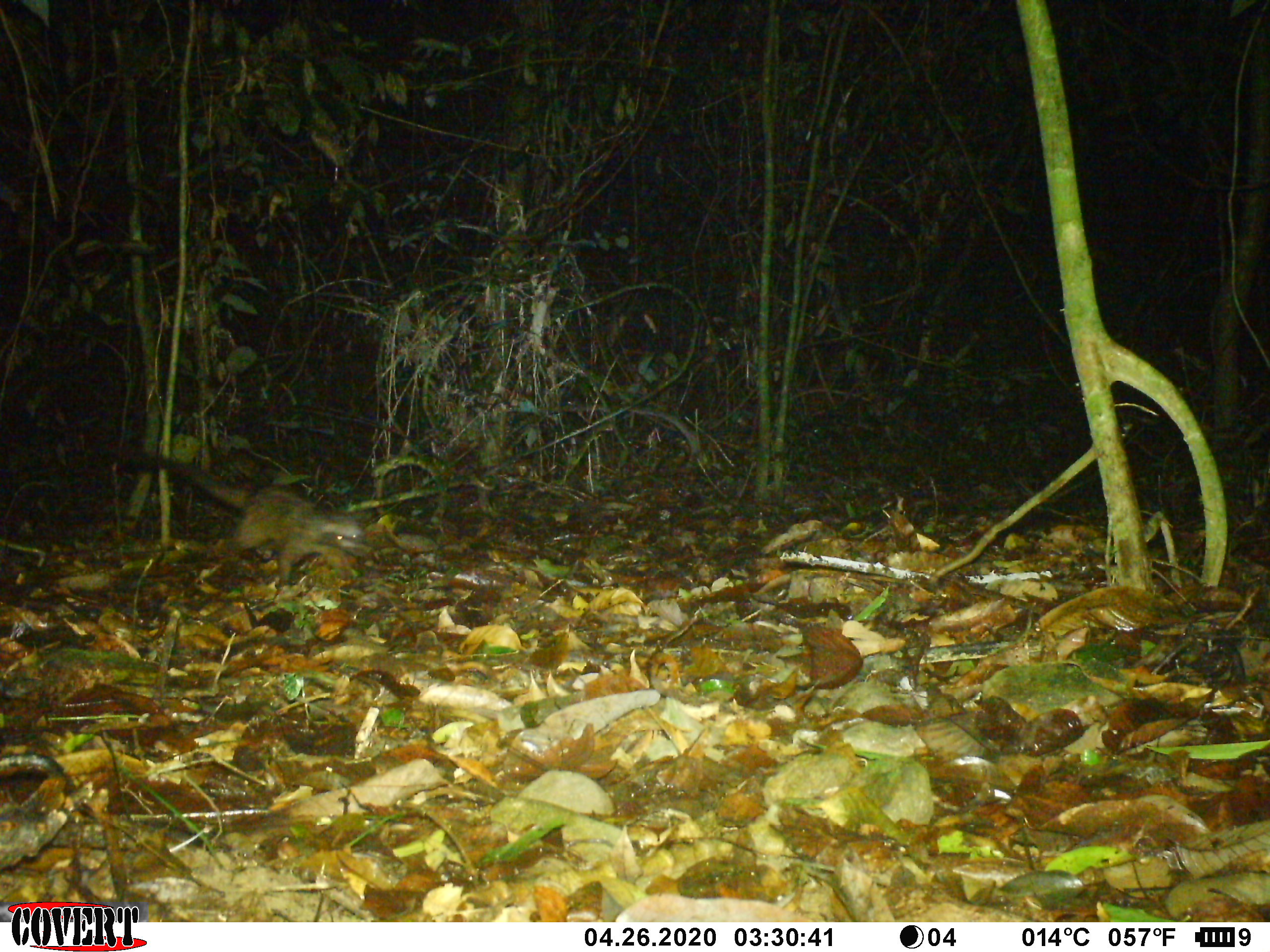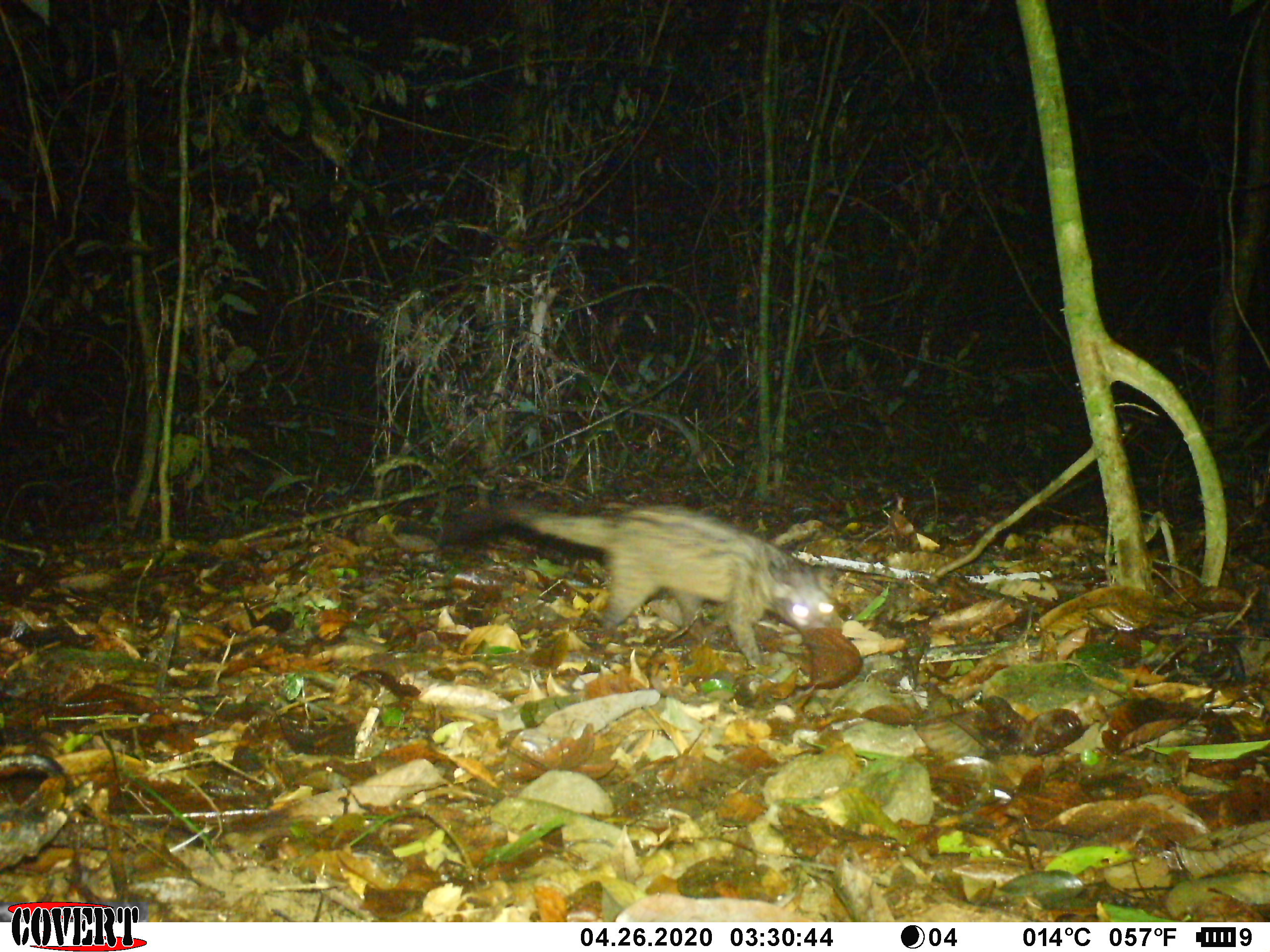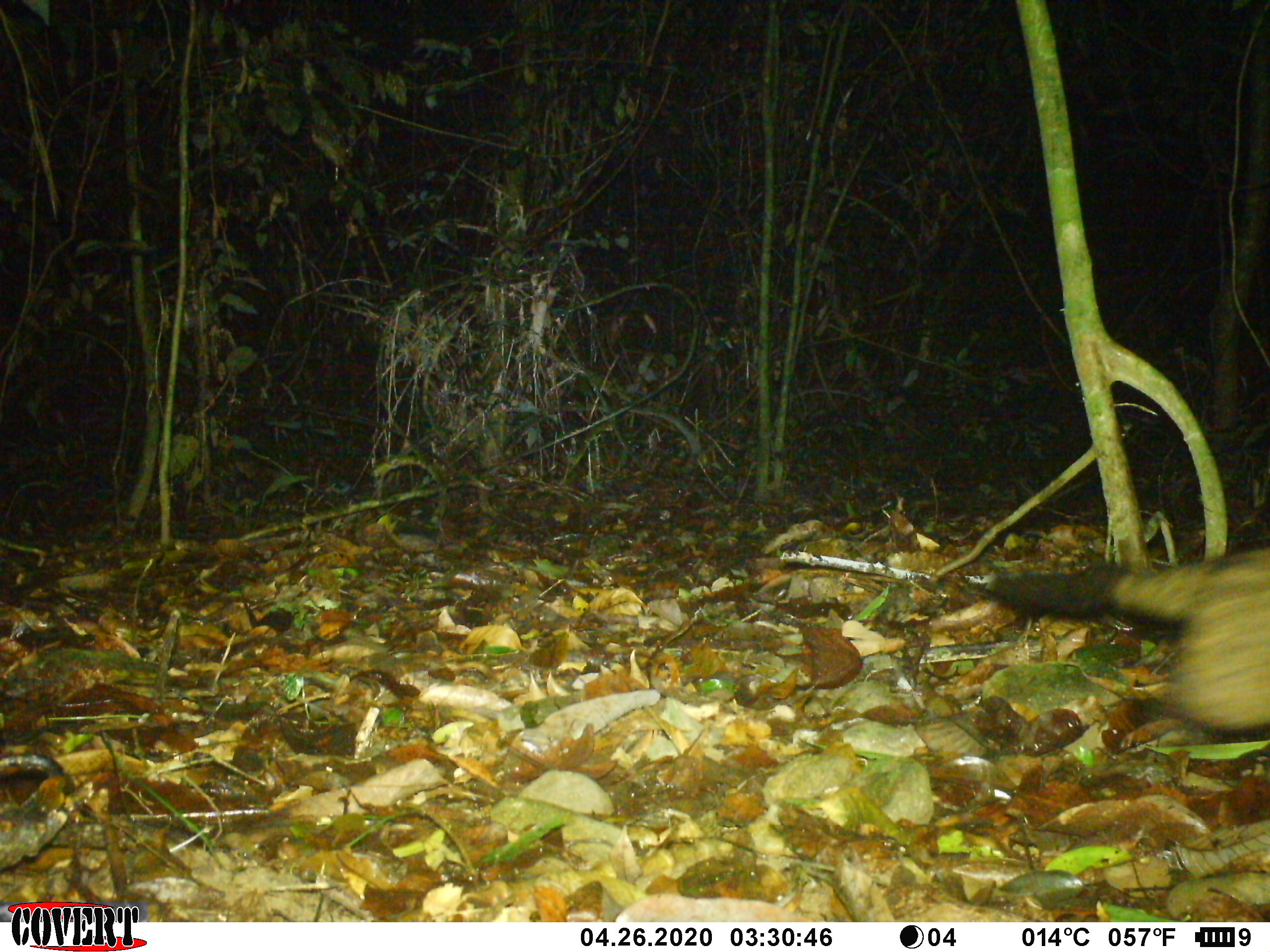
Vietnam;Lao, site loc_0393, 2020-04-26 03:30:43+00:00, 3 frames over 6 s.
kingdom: Animalia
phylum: Chordata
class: Mammalia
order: Carnivora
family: Viverridae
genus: Paradoxurus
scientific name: Paradoxurus hermaphroditus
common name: common palm civet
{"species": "common palm civet (Paradoxurus hermaphroditus)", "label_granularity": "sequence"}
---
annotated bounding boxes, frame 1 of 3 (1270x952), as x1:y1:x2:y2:
common palm civet: 118:455:371:585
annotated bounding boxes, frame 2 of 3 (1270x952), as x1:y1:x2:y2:
common palm civet: 437:499:837:666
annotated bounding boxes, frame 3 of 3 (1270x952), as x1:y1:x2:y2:
common palm civet: 991:543:1270:733